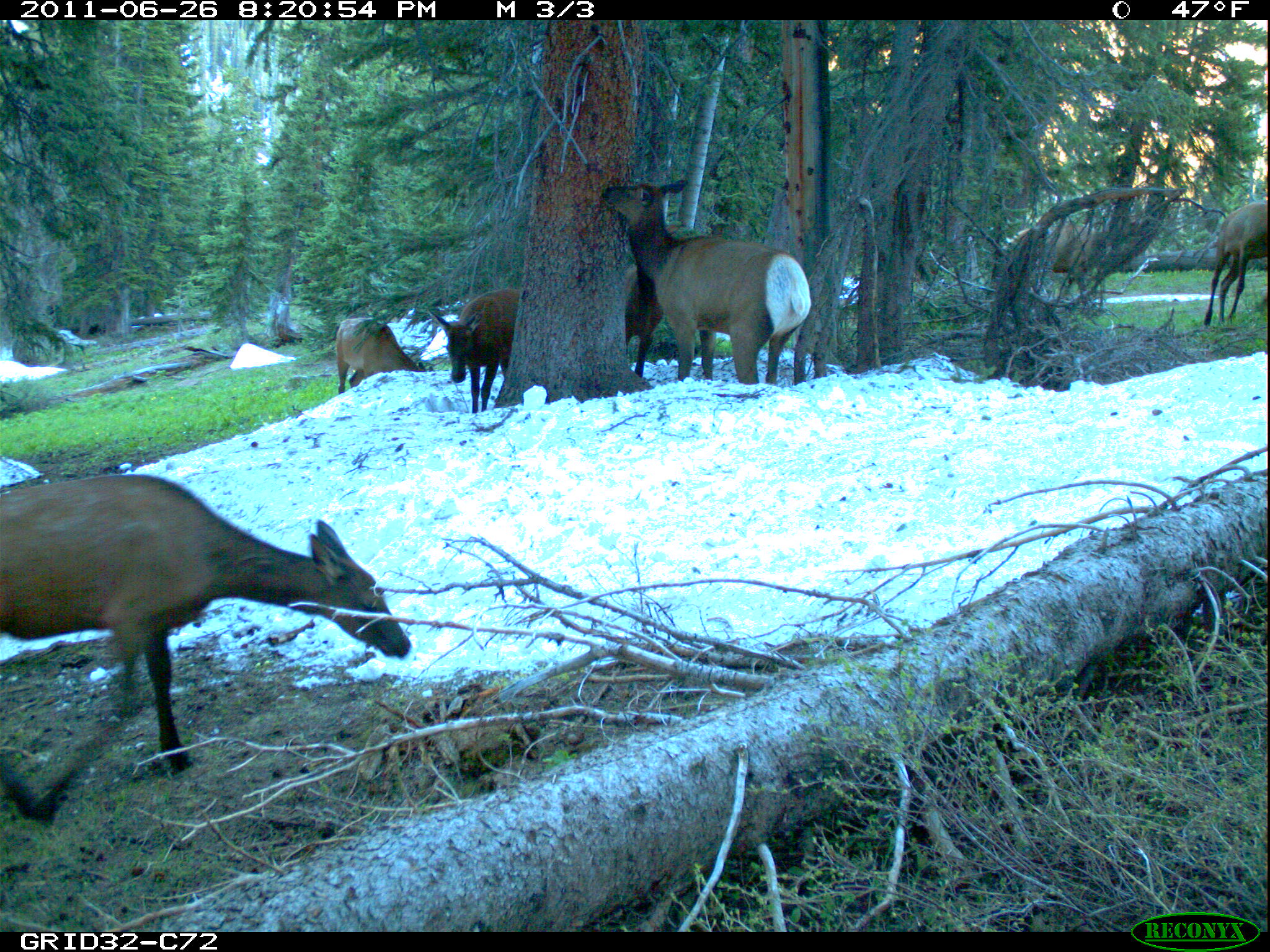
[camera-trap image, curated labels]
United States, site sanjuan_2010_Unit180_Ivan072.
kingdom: Animalia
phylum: Chordata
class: Mammalia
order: Artiodactyla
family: Cervidae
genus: Cervus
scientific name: Cervus elaphus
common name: red deer